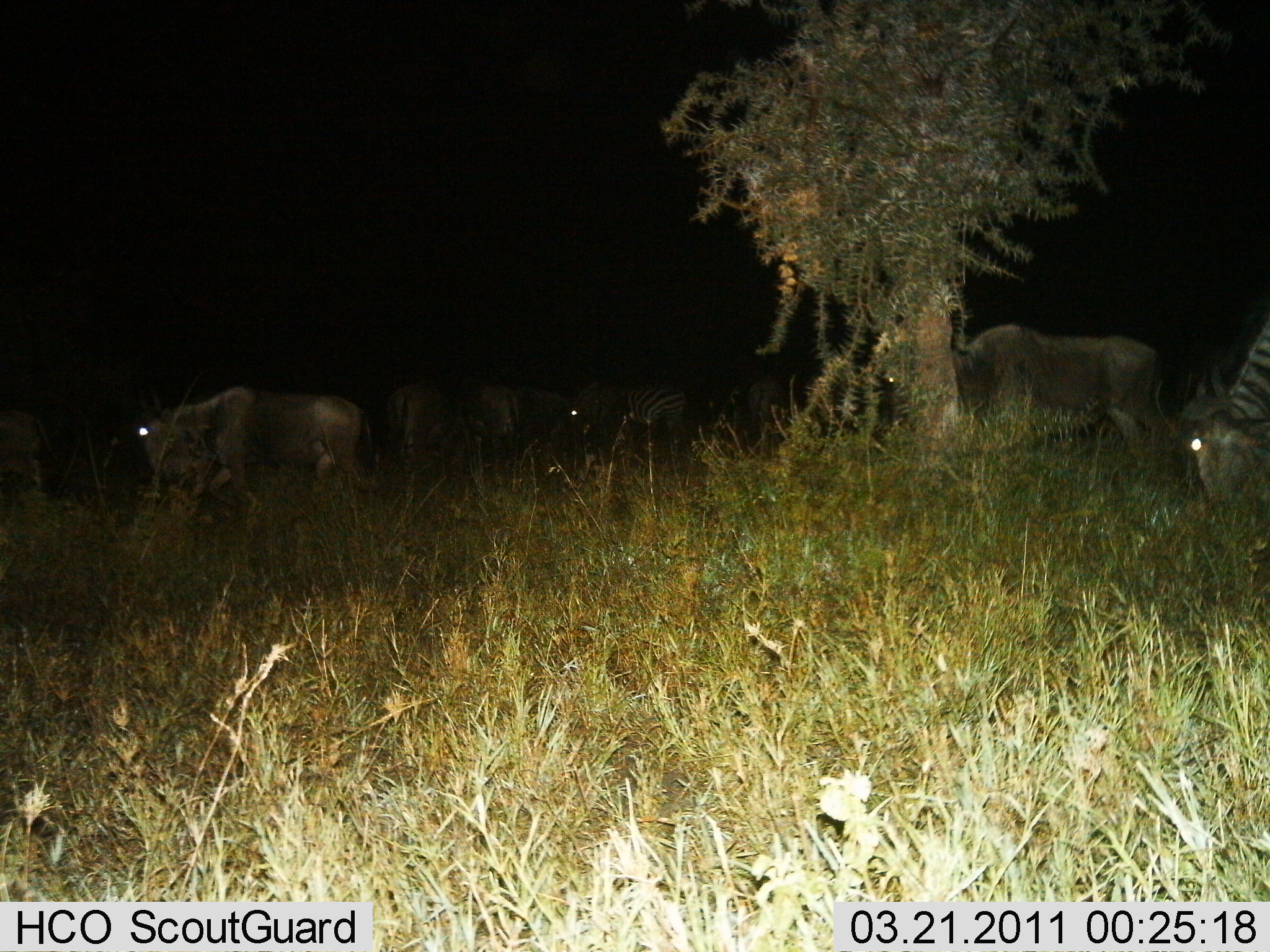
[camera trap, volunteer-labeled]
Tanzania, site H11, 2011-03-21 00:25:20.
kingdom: Animalia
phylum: Chordata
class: Mammalia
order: Artiodactyla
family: Bovidae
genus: Connochaetes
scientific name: Connochaetes taurinus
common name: blue wildebeest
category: wildebeest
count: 6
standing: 50%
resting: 0%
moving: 21%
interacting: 0%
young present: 0%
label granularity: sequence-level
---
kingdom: Animalia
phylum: Chordata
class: Mammalia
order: Perissodactyla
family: Equidae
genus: Equus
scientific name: Equus quagga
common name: plains zebra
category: zebra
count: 1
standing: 58%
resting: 0%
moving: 0%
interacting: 0%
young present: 0%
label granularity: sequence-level